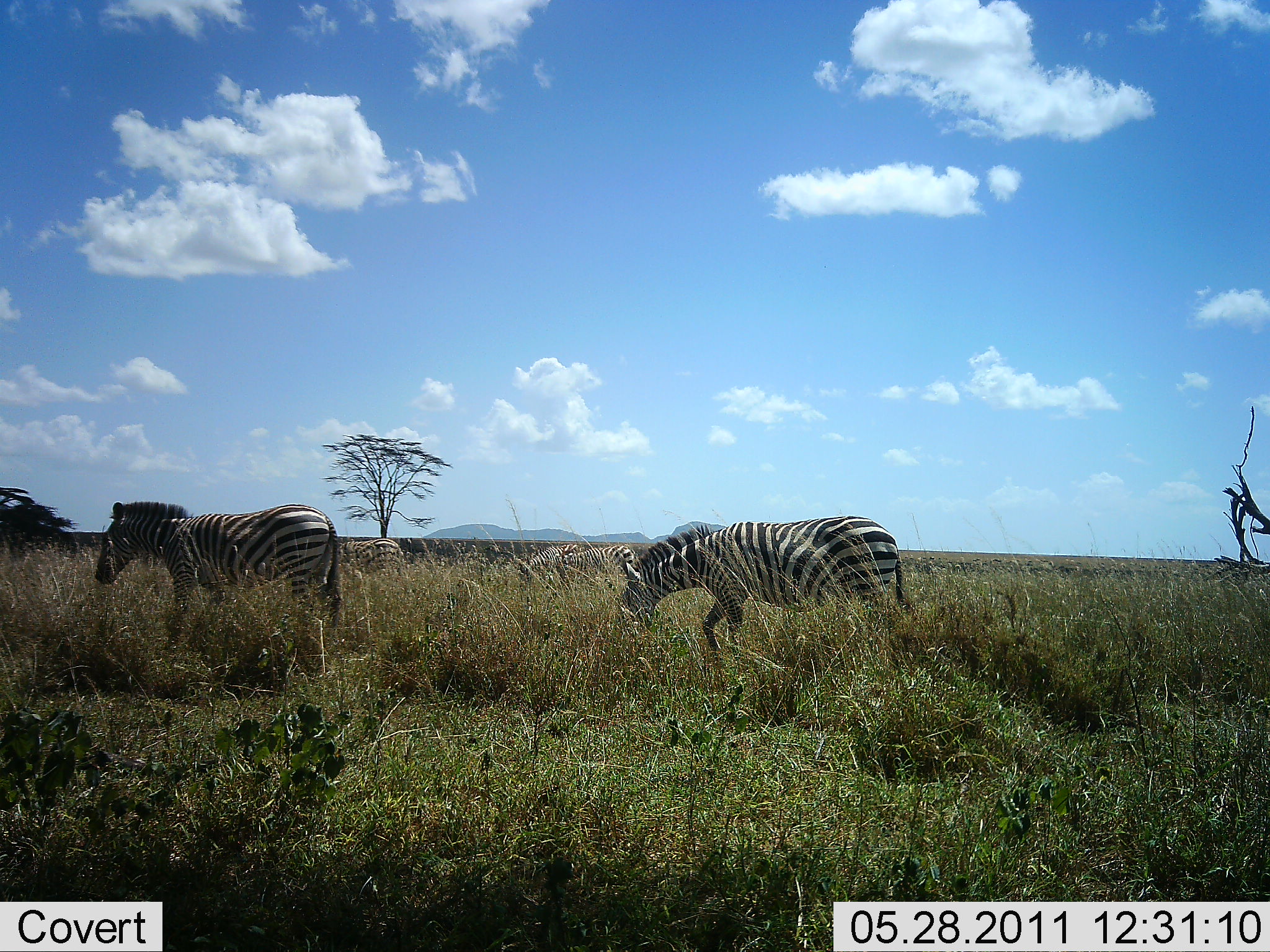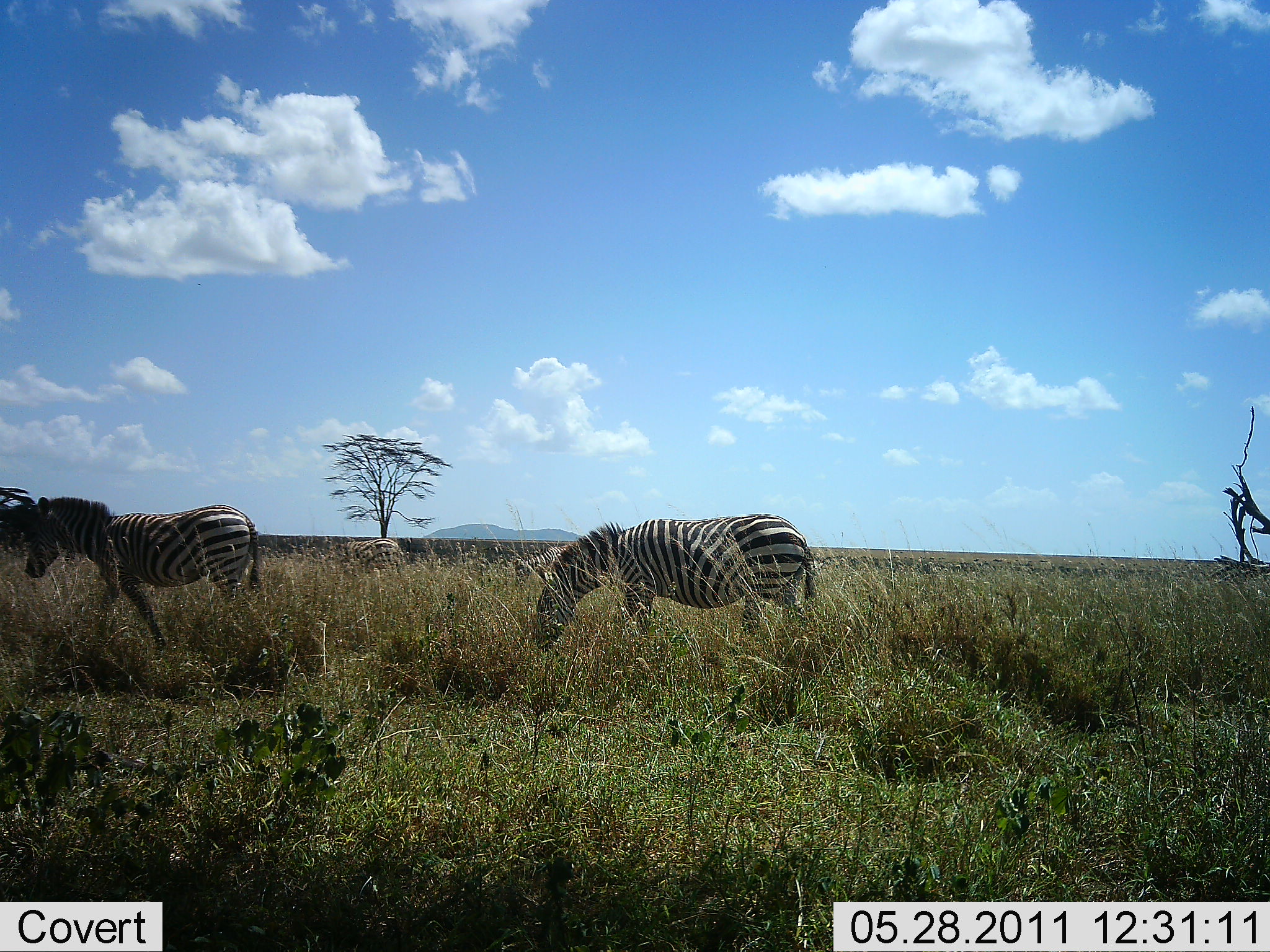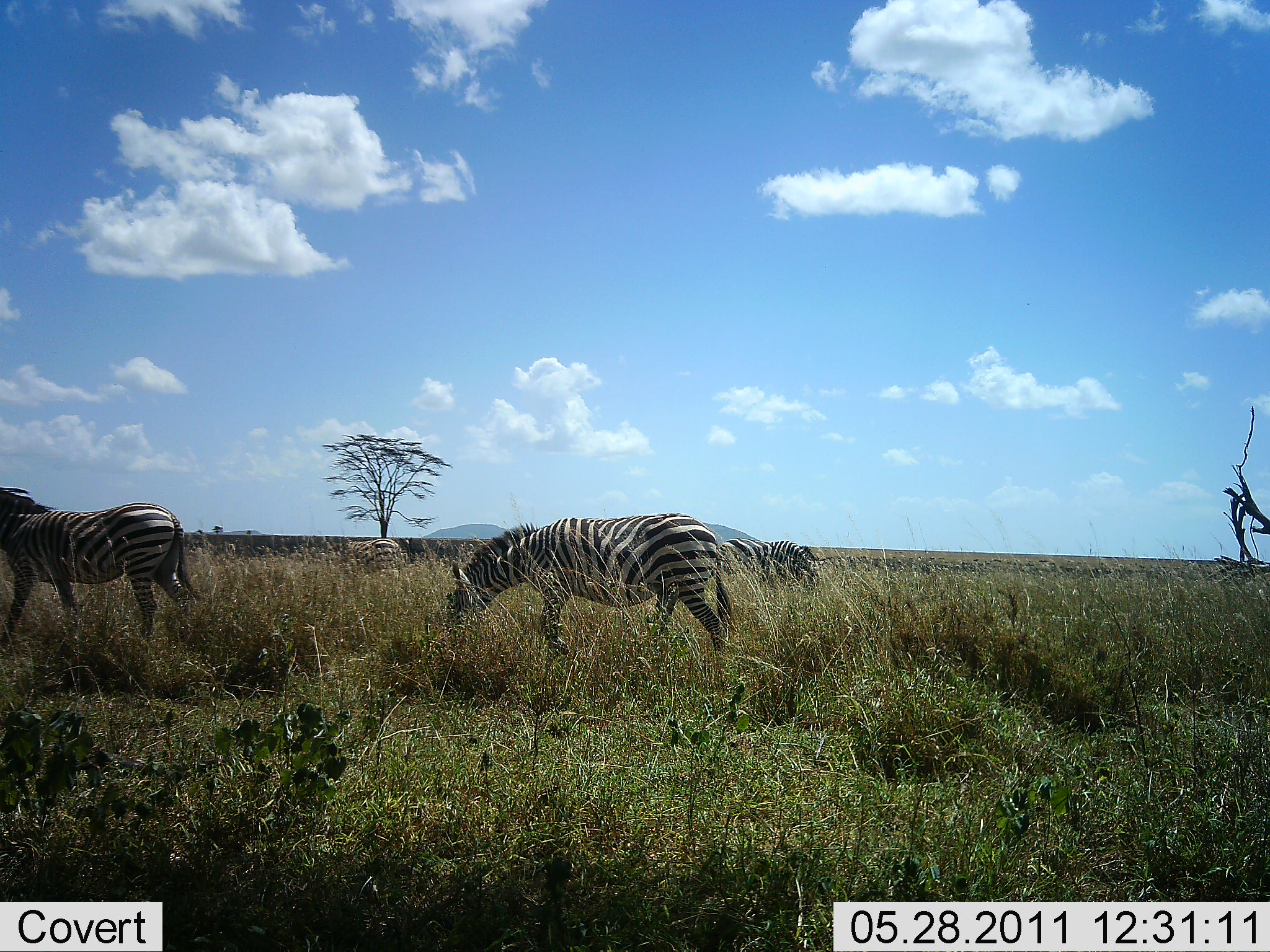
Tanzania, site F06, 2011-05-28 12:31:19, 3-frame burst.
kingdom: Animalia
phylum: Chordata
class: Mammalia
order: Perissodactyla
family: Equidae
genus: Equus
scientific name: Equus quagga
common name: plains zebra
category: zebra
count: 4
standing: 30%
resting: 0%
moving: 70%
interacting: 0%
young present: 0%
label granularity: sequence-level